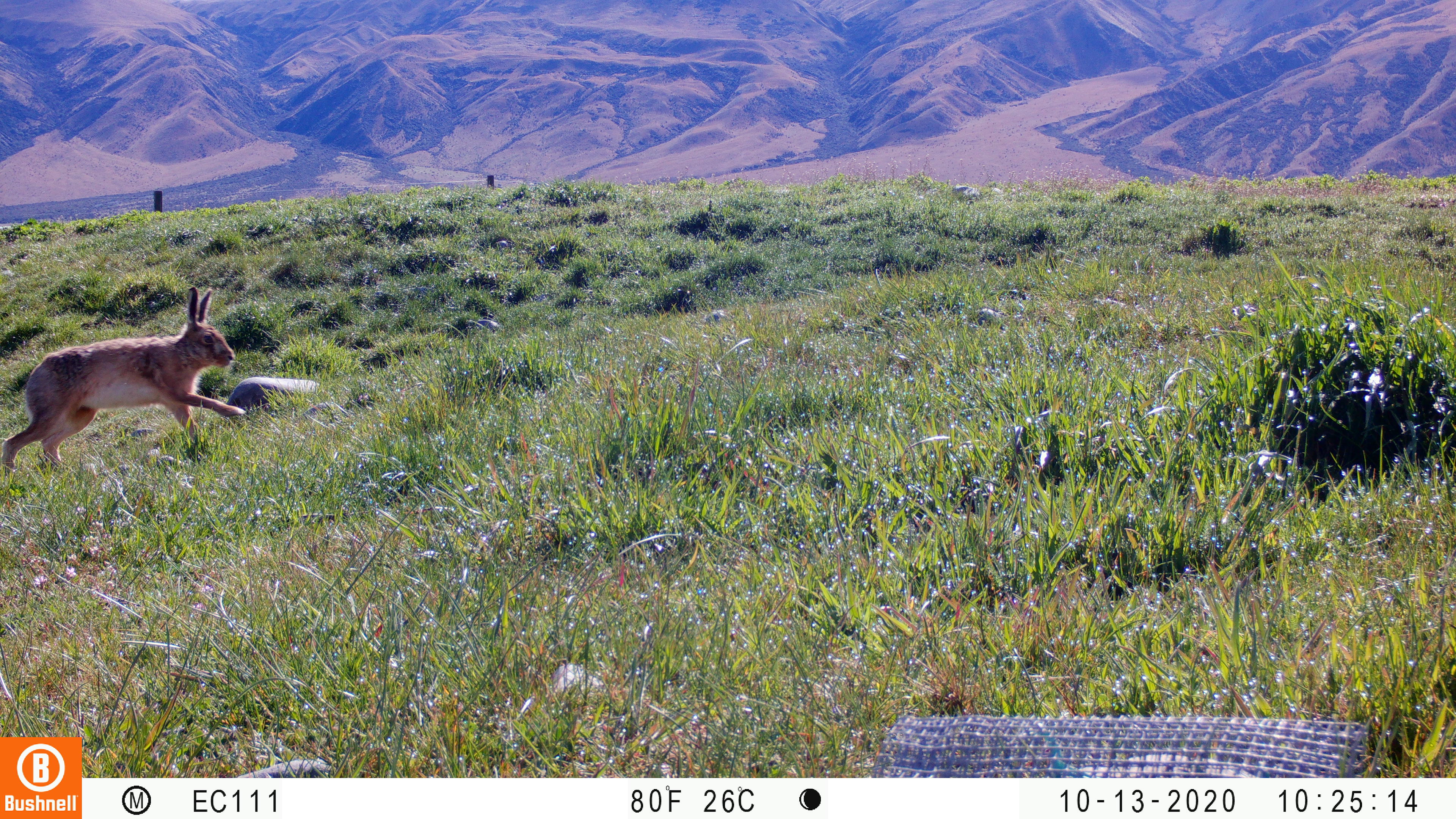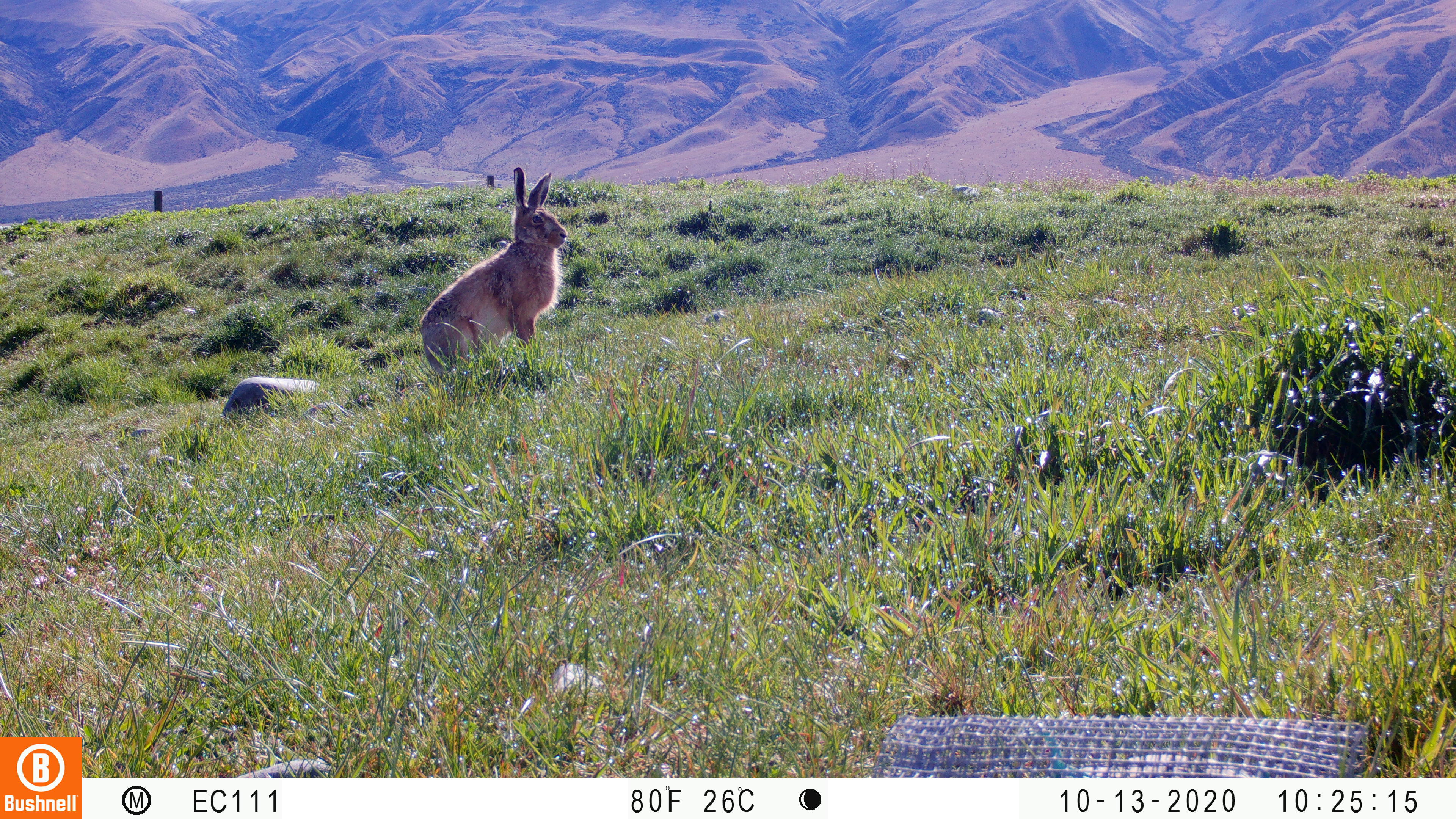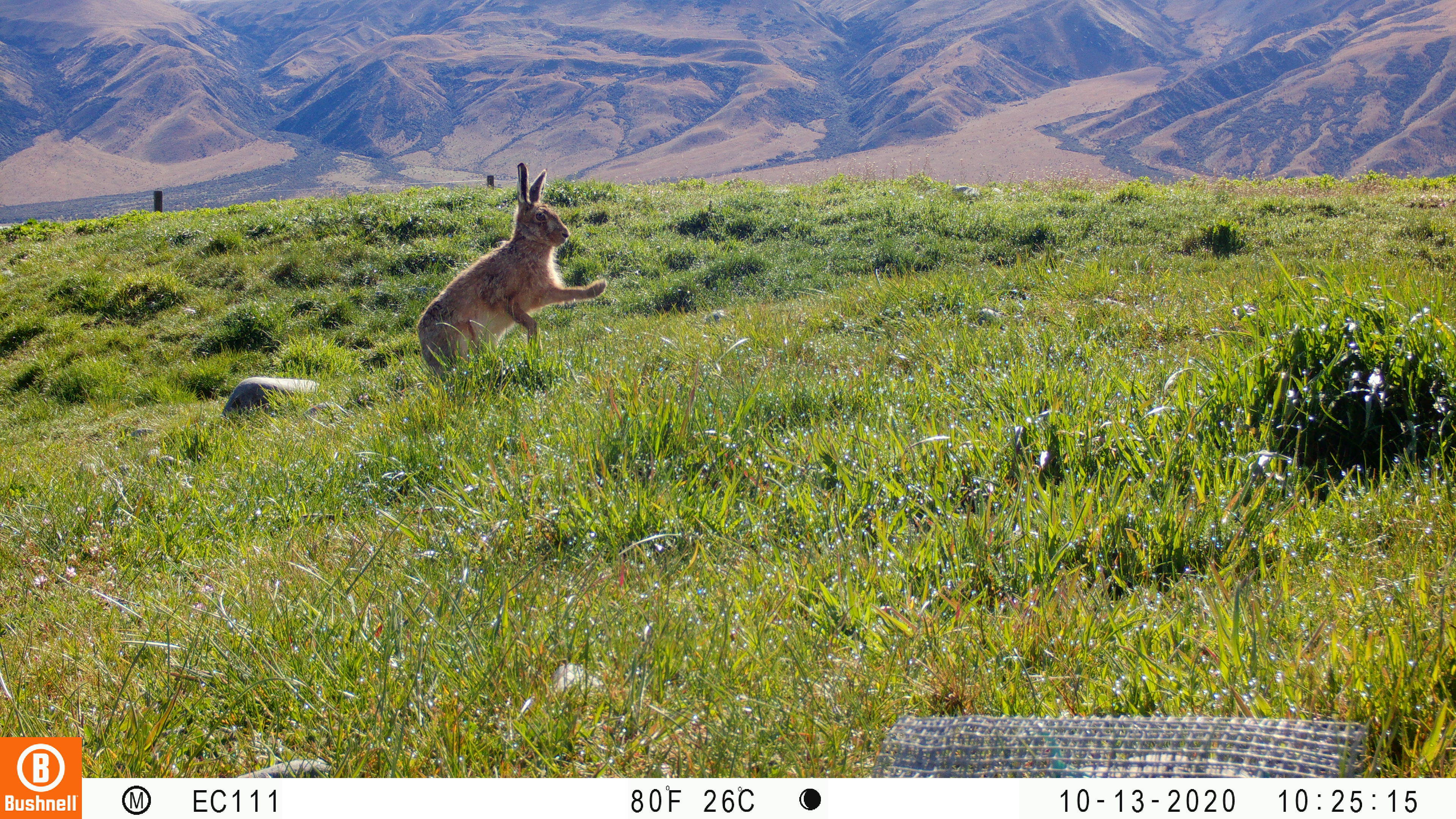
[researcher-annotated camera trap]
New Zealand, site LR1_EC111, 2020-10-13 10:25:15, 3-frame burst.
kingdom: Animalia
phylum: Chordata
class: Mammalia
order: Lagomorpha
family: Leporidae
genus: Lepus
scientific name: Lepus europaeus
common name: brown hare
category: hare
Hare (brown hare) (Lepus europaeus).